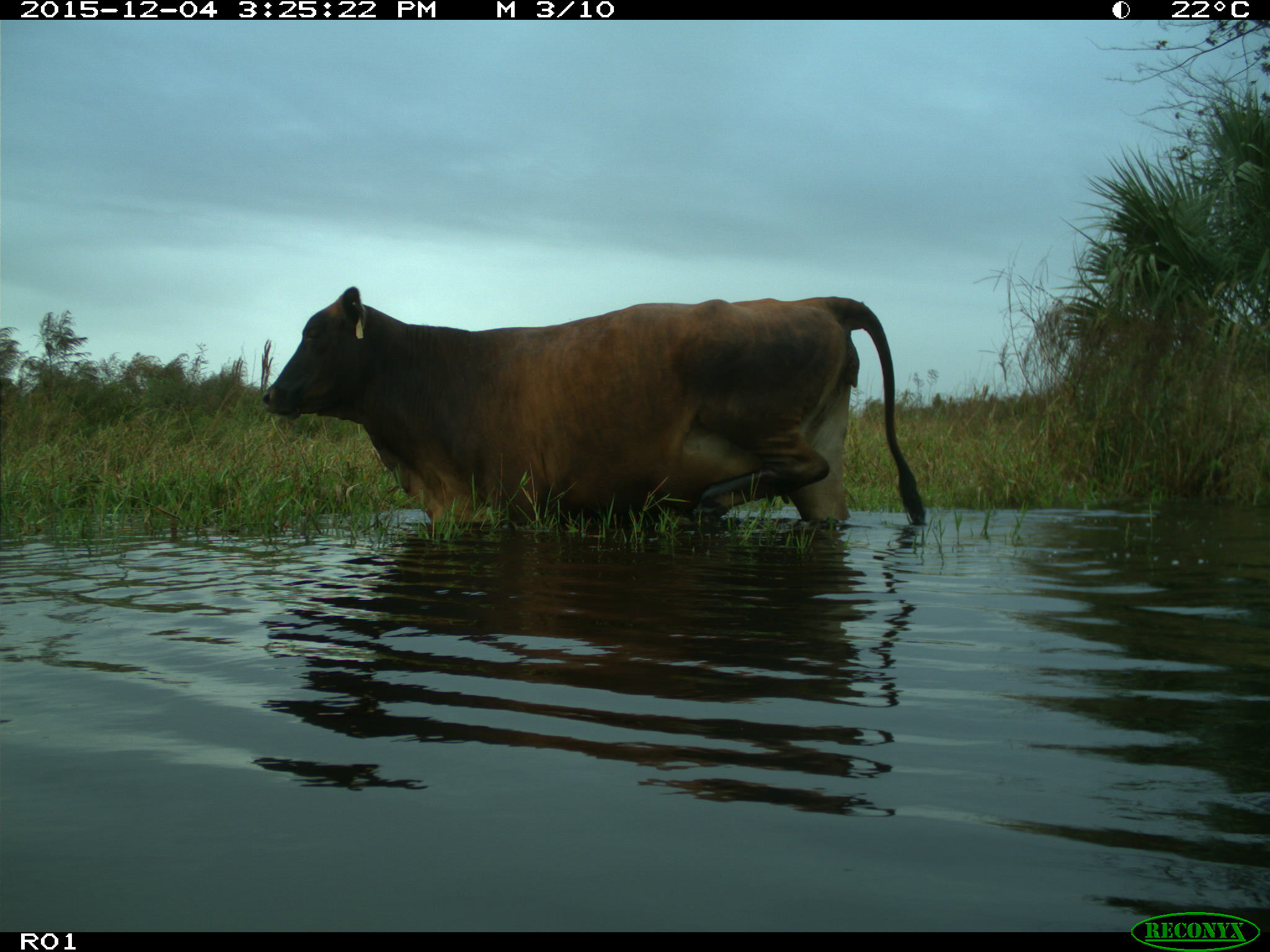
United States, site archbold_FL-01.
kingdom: Animalia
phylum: Chordata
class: Mammalia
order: Artiodactyla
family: Bovidae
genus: Bos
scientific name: Bos taurus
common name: domestic cow